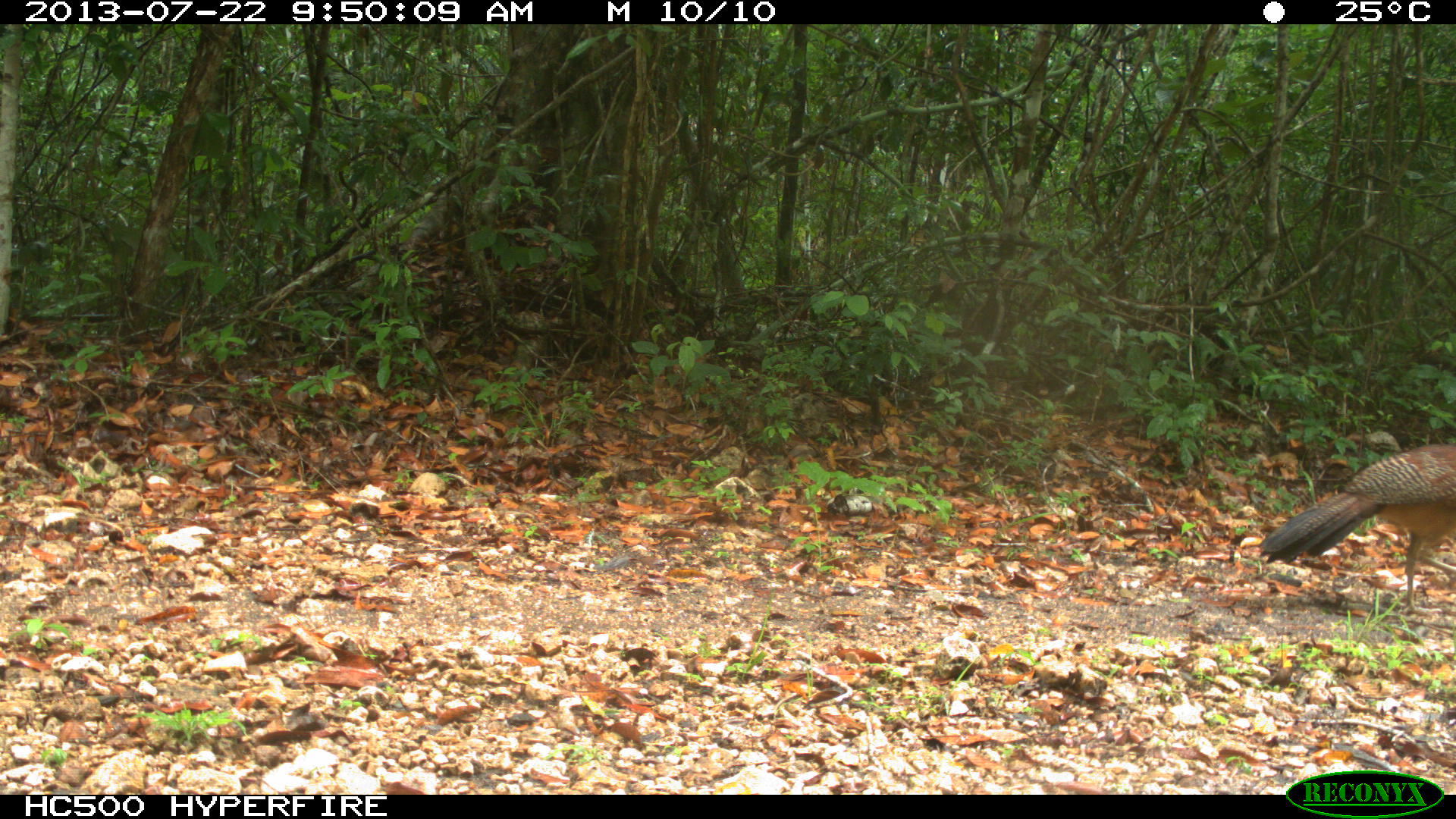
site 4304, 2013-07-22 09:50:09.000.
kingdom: Animalia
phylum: Chordata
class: Aves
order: Galliformes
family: Cracidae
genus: Crax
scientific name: Crax rubra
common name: great curassow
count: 1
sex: female